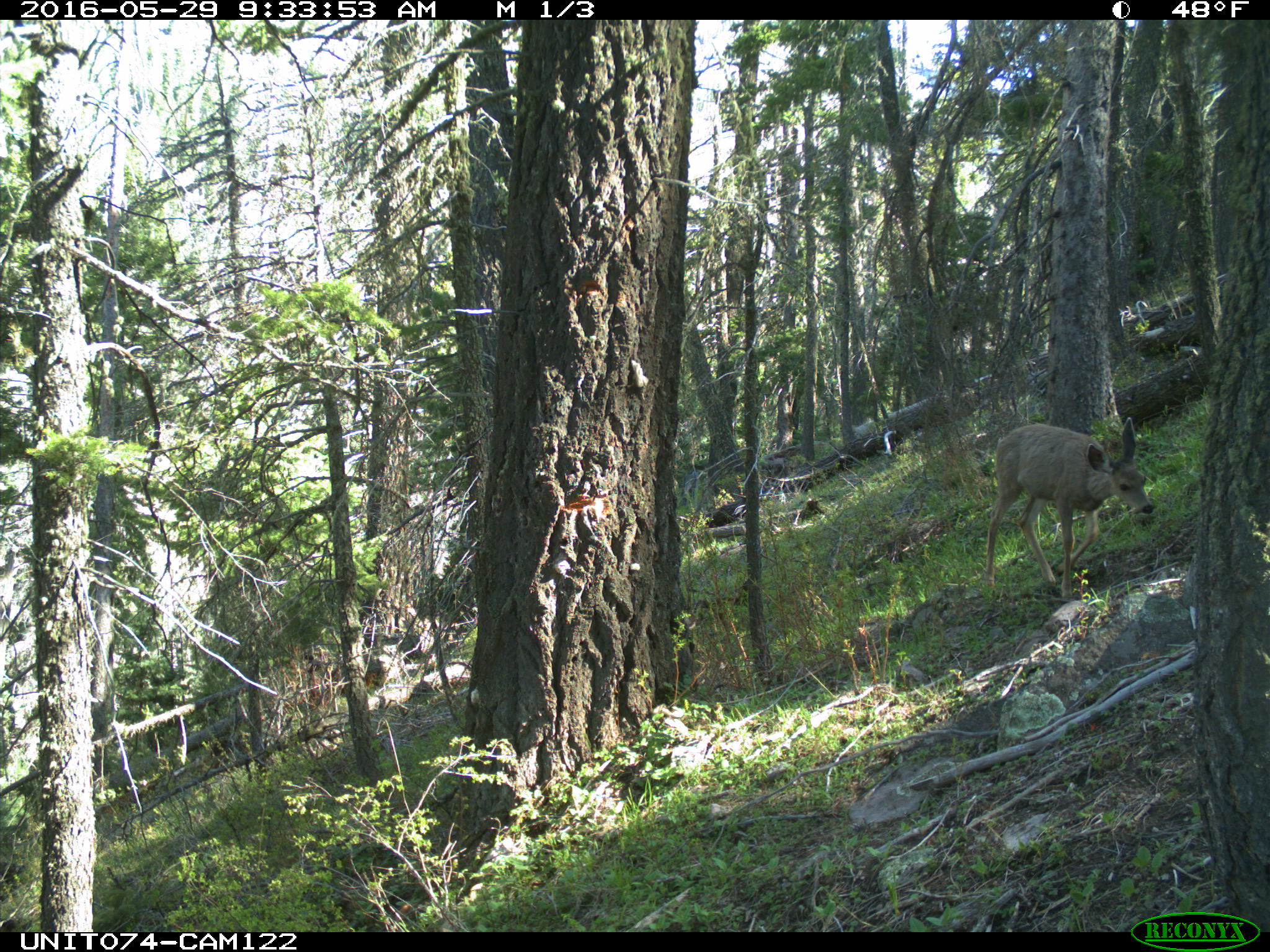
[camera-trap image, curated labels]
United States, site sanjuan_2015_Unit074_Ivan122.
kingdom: Animalia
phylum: Chordata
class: Mammalia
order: Artiodactyla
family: Cervidae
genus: Odocoileus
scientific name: Odocoileus hemionus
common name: mule deer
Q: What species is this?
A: Odocoileus hemionus (mule deer).